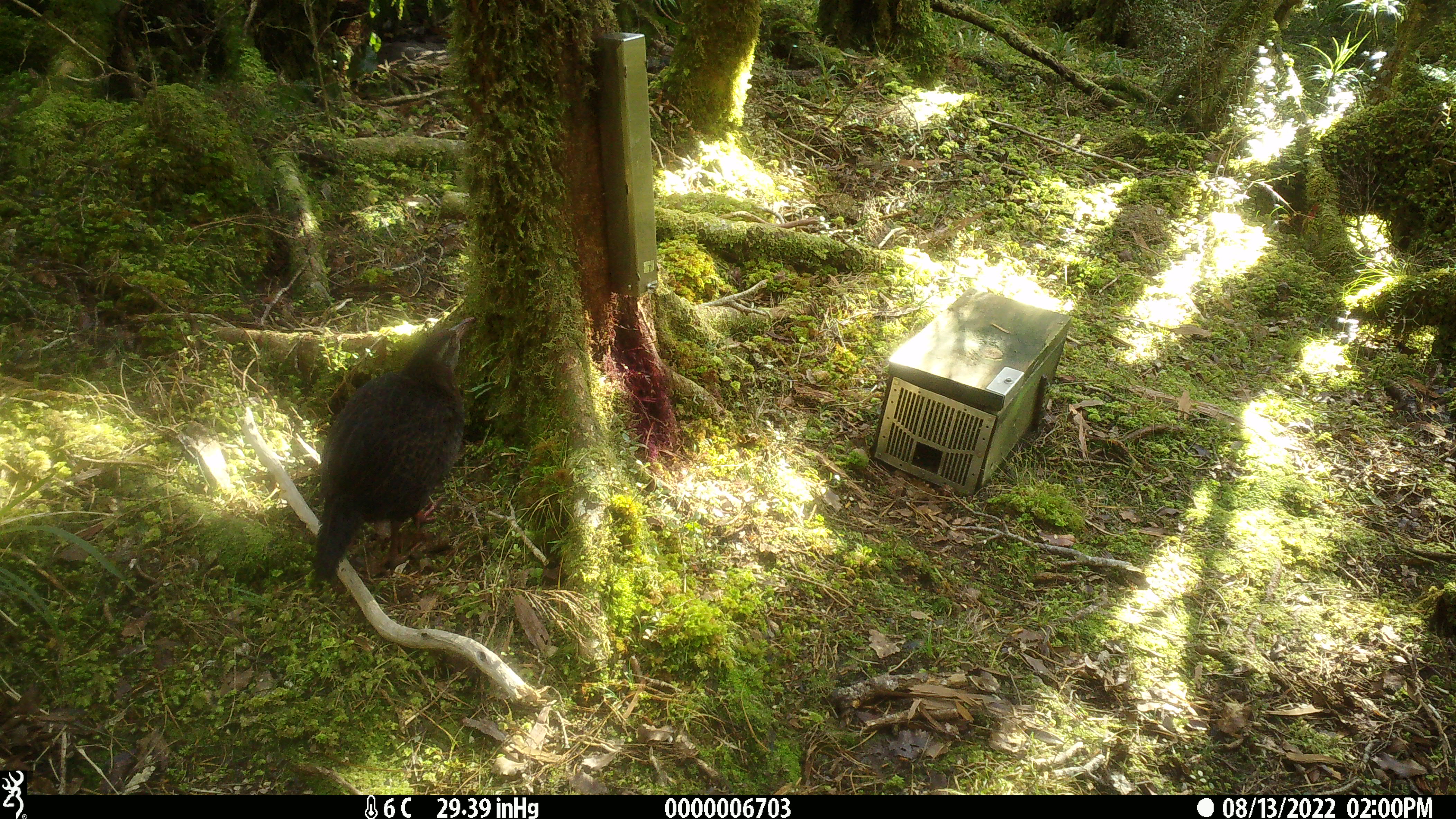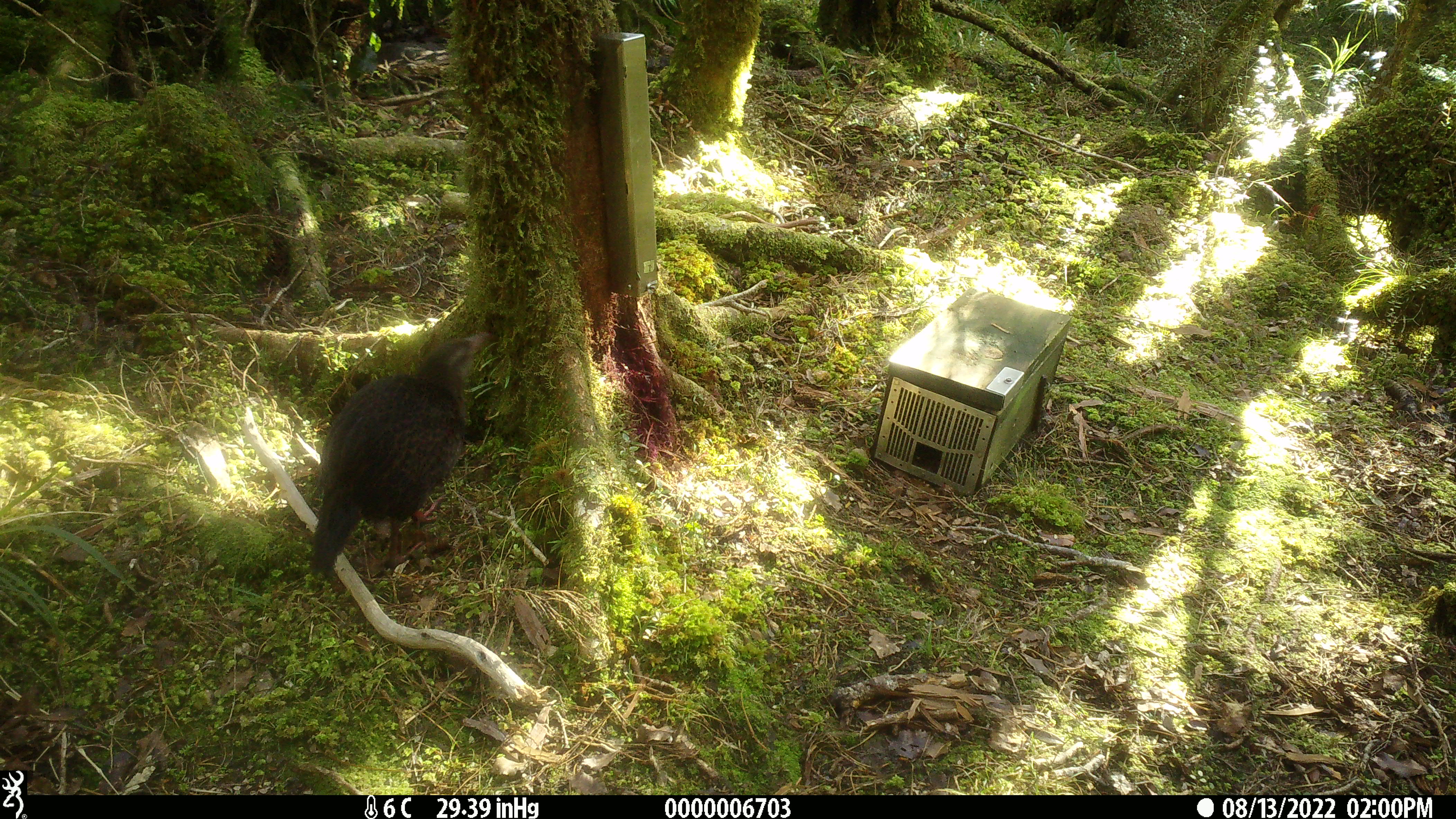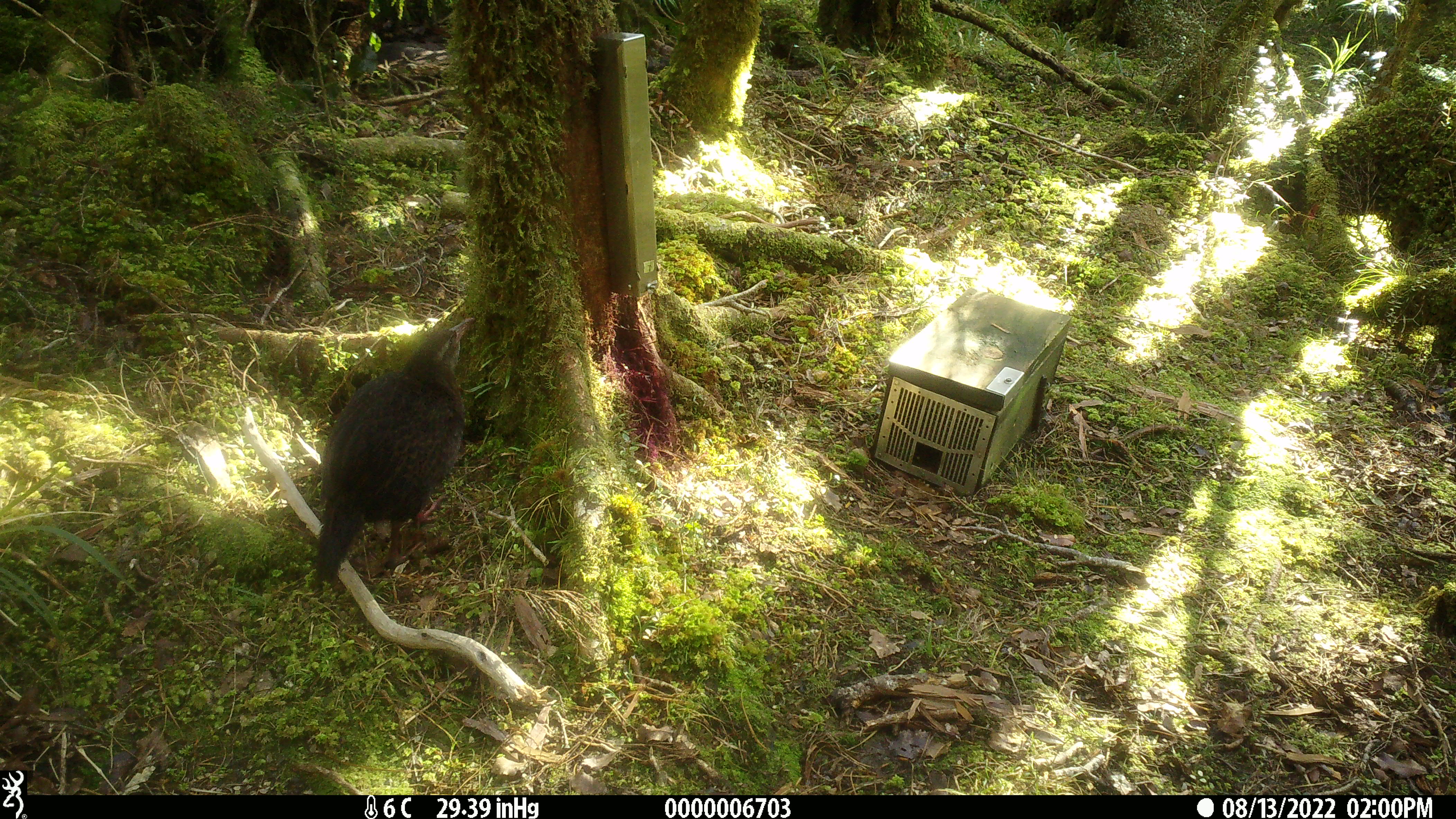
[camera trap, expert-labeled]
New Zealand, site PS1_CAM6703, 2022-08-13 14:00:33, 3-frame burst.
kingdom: Animalia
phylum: Chordata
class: Aves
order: Gruiformes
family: Rallidae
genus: Gallirallus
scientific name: Gallirallus australis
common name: weka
Weka (Gallirallus australis).